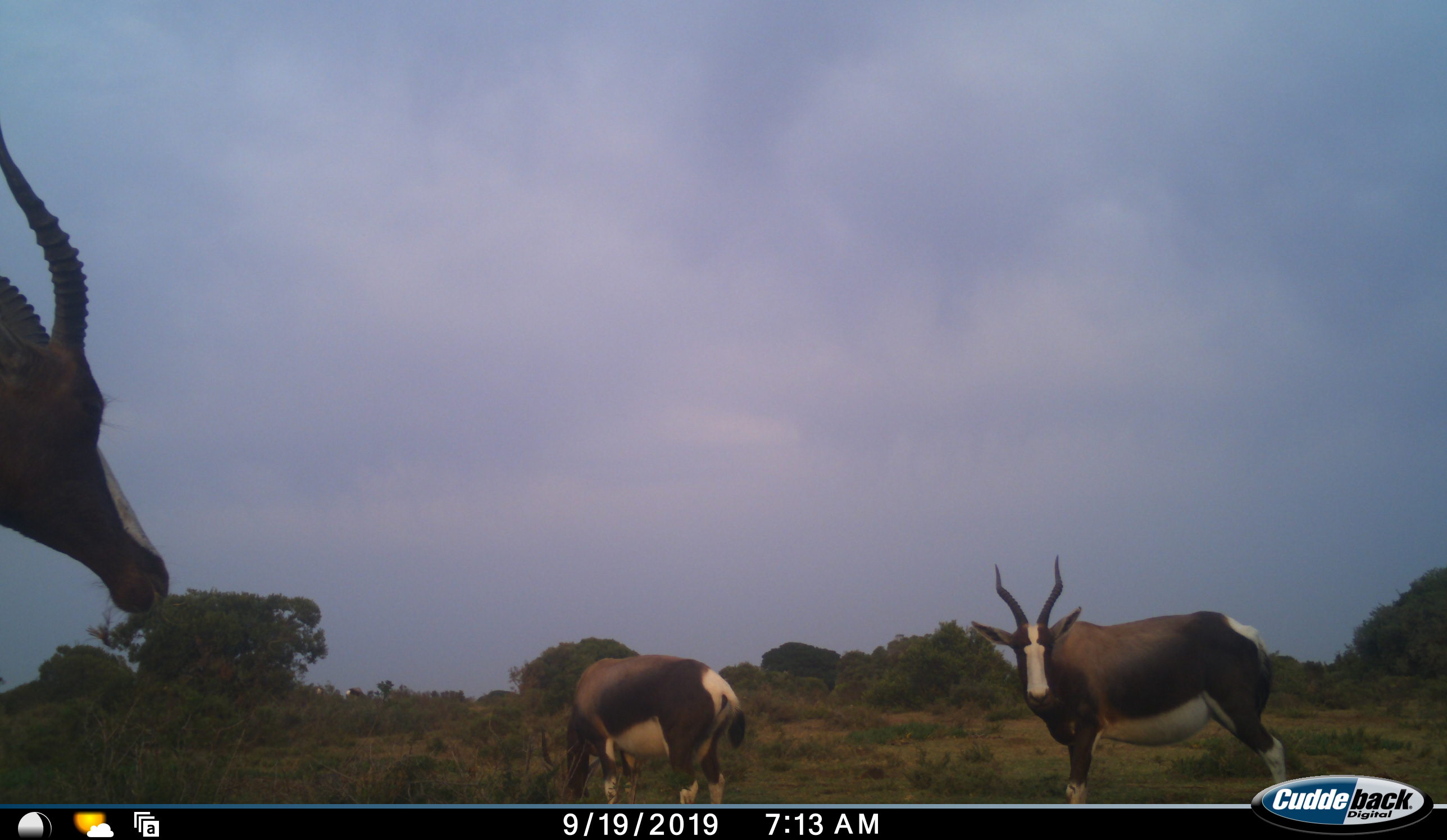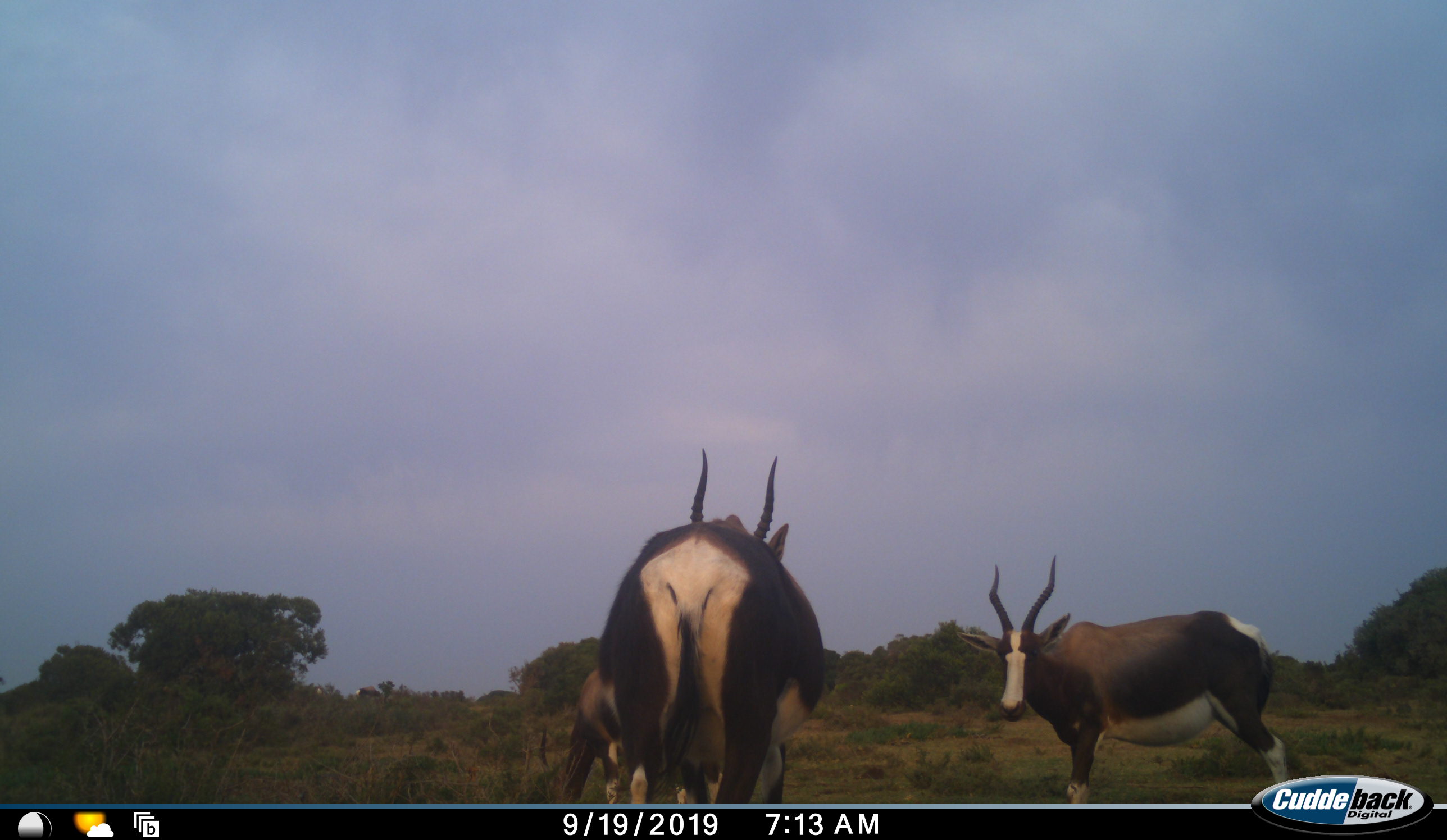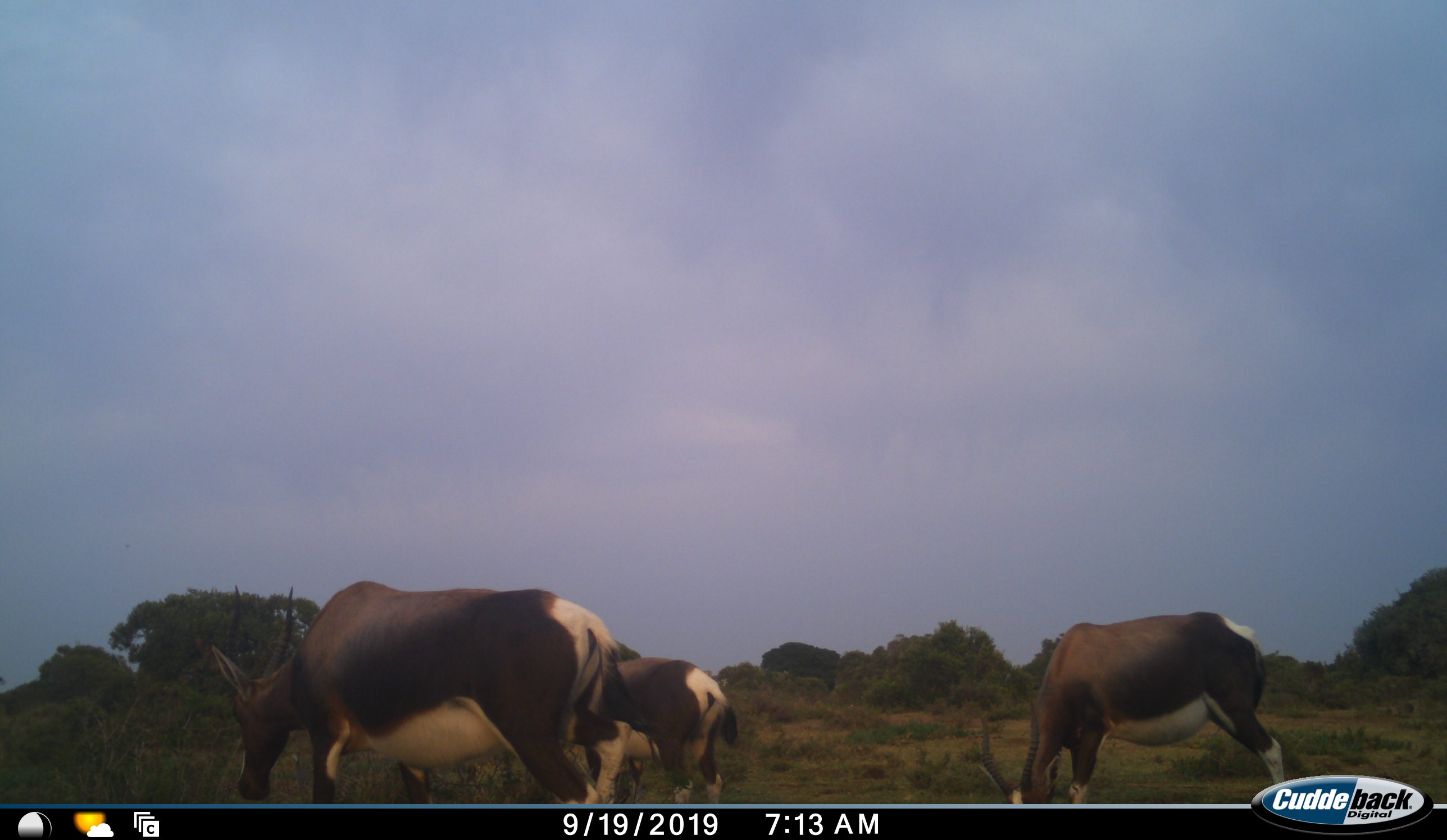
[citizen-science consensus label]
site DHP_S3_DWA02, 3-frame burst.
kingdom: Animalia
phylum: Chordata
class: Mammalia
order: Artiodactyla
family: Bovidae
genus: Damaliscus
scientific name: Damaliscus pygargus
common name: bontebok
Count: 3.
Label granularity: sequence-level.